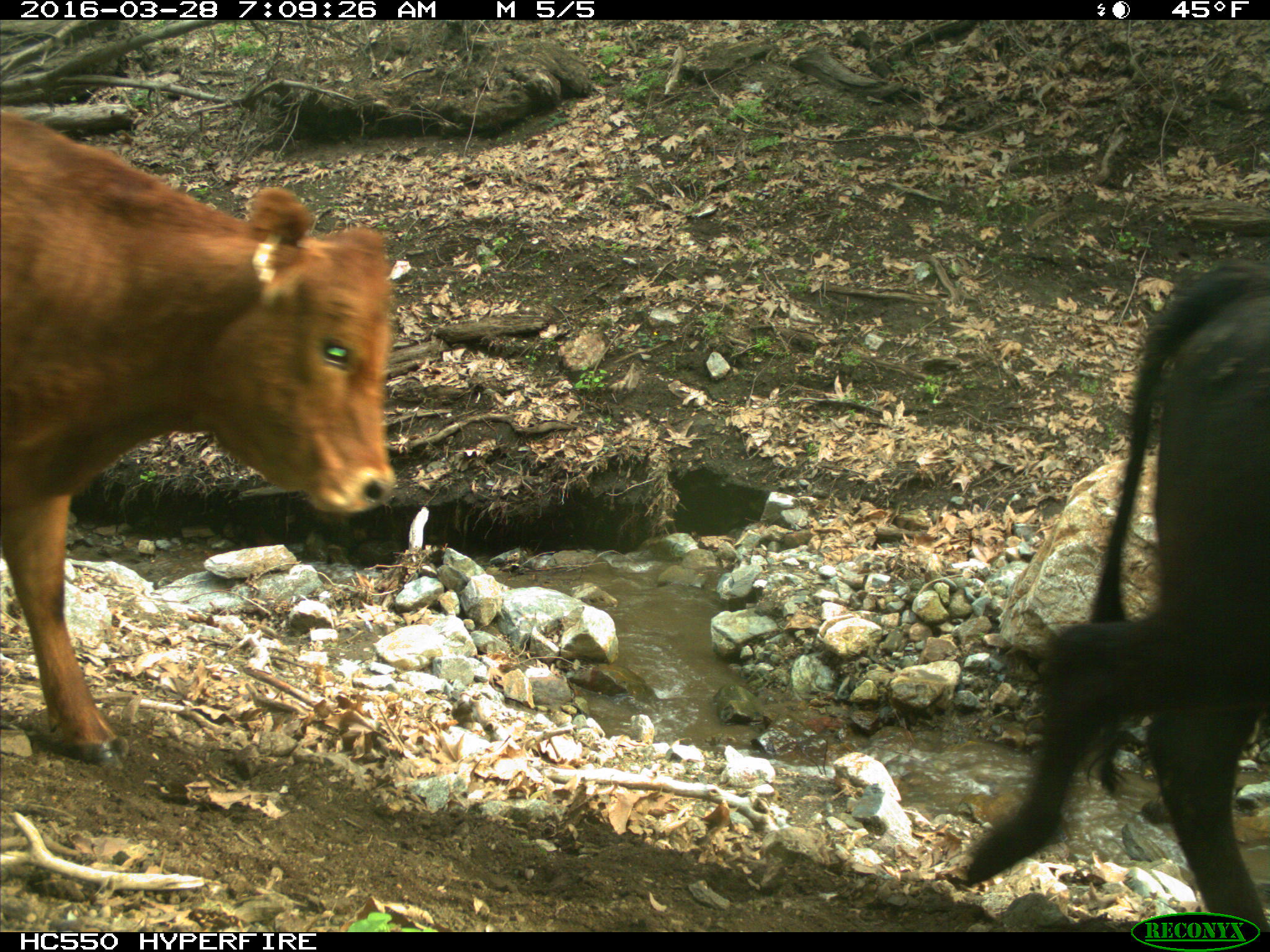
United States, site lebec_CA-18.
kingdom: Animalia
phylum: Chordata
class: Mammalia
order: Artiodactyla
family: Bovidae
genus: Bos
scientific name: Bos taurus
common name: domestic cow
Bos taurus (domestic cow).